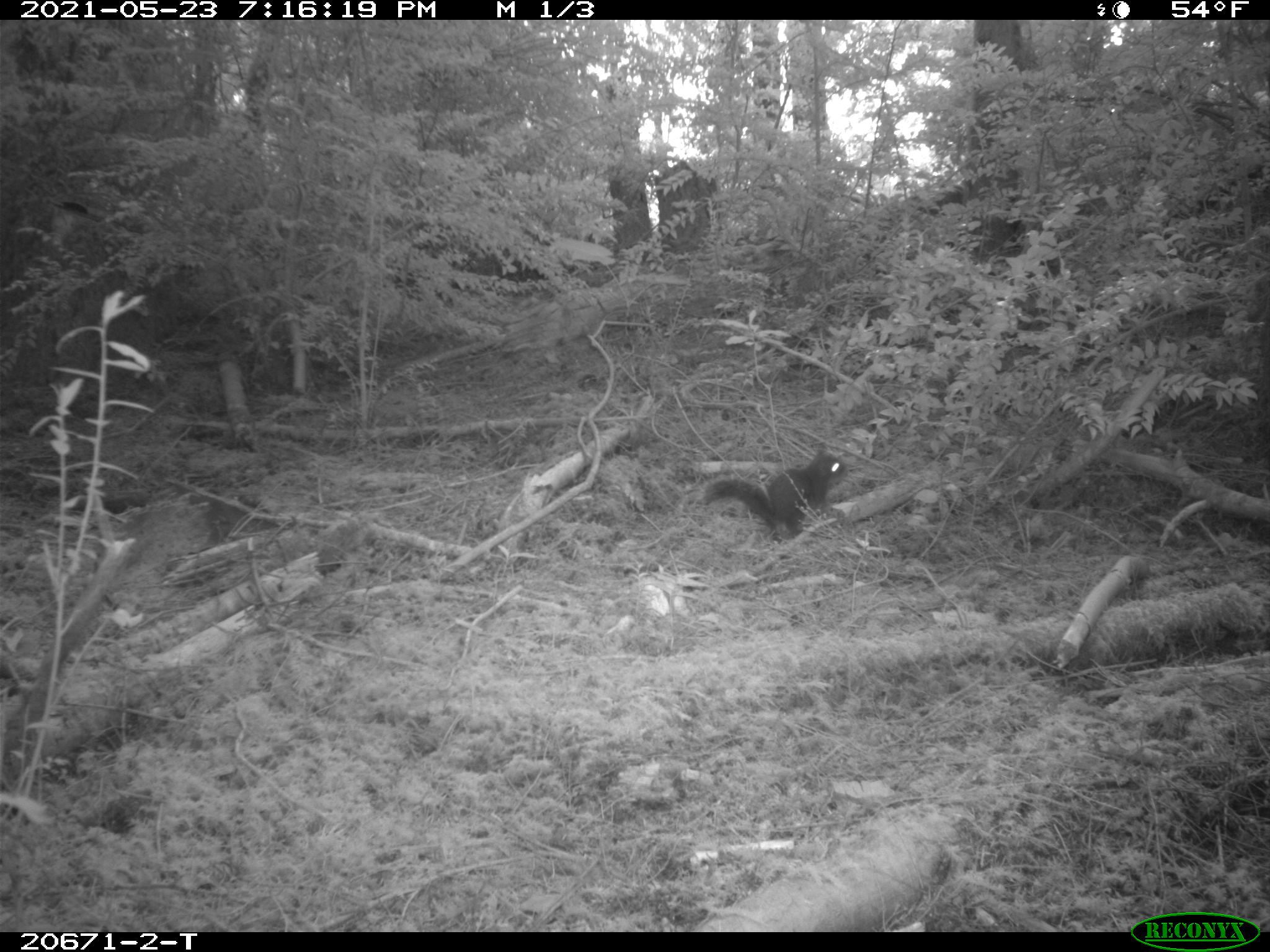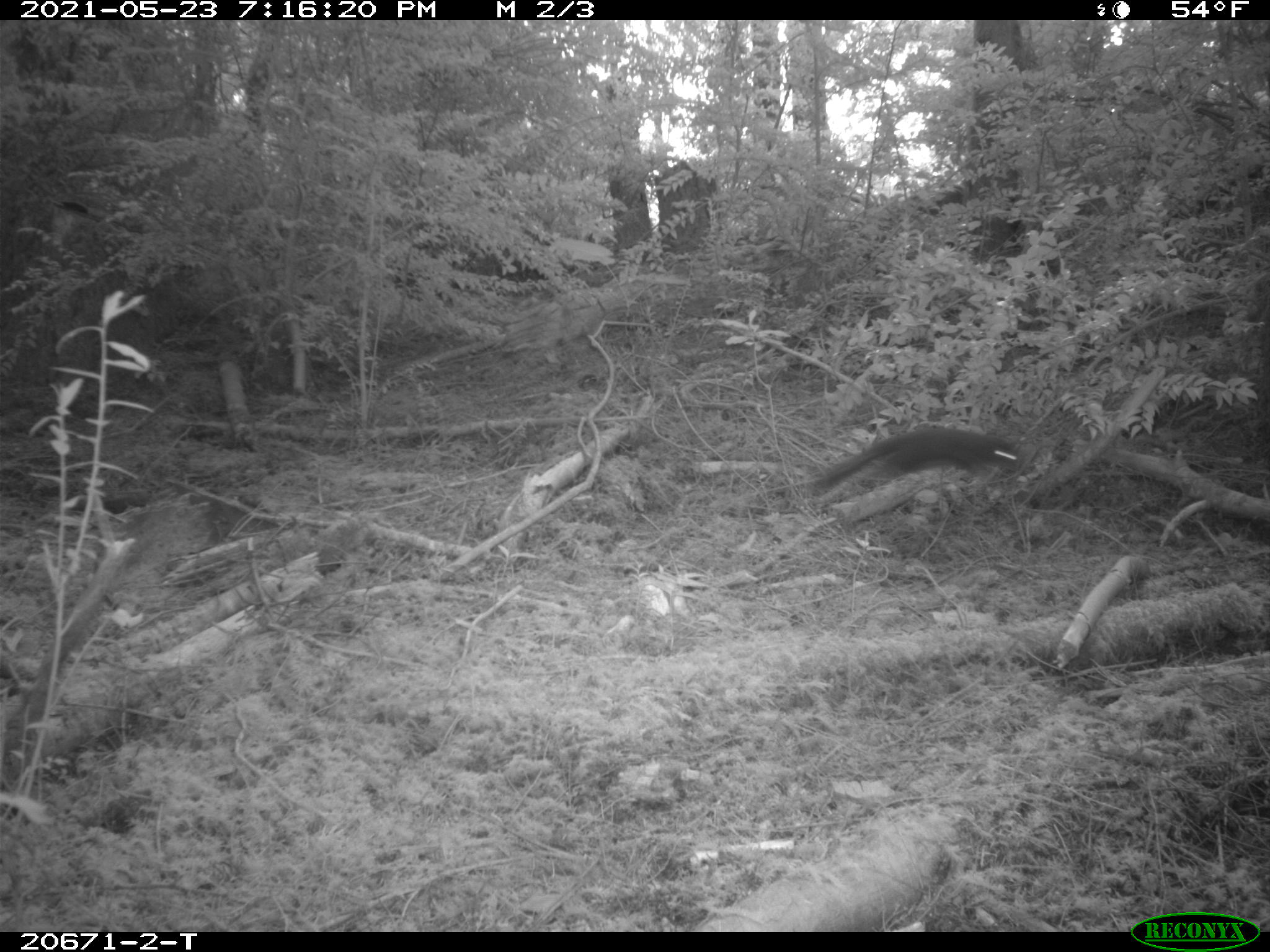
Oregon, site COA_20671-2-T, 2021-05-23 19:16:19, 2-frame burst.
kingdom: Animalia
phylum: Chordata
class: Mammalia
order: Rodentia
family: Sciuridae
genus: Tamiasciurus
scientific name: Tamiasciurus douglasii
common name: douglas squirrel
Douglas squirrel (Tamiasciurus douglasii).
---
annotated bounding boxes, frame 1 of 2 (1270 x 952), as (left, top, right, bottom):
douglas squirrel: (680, 429, 861, 547)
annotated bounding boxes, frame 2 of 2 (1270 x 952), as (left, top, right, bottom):
douglas squirrel: (788, 409, 1039, 515)